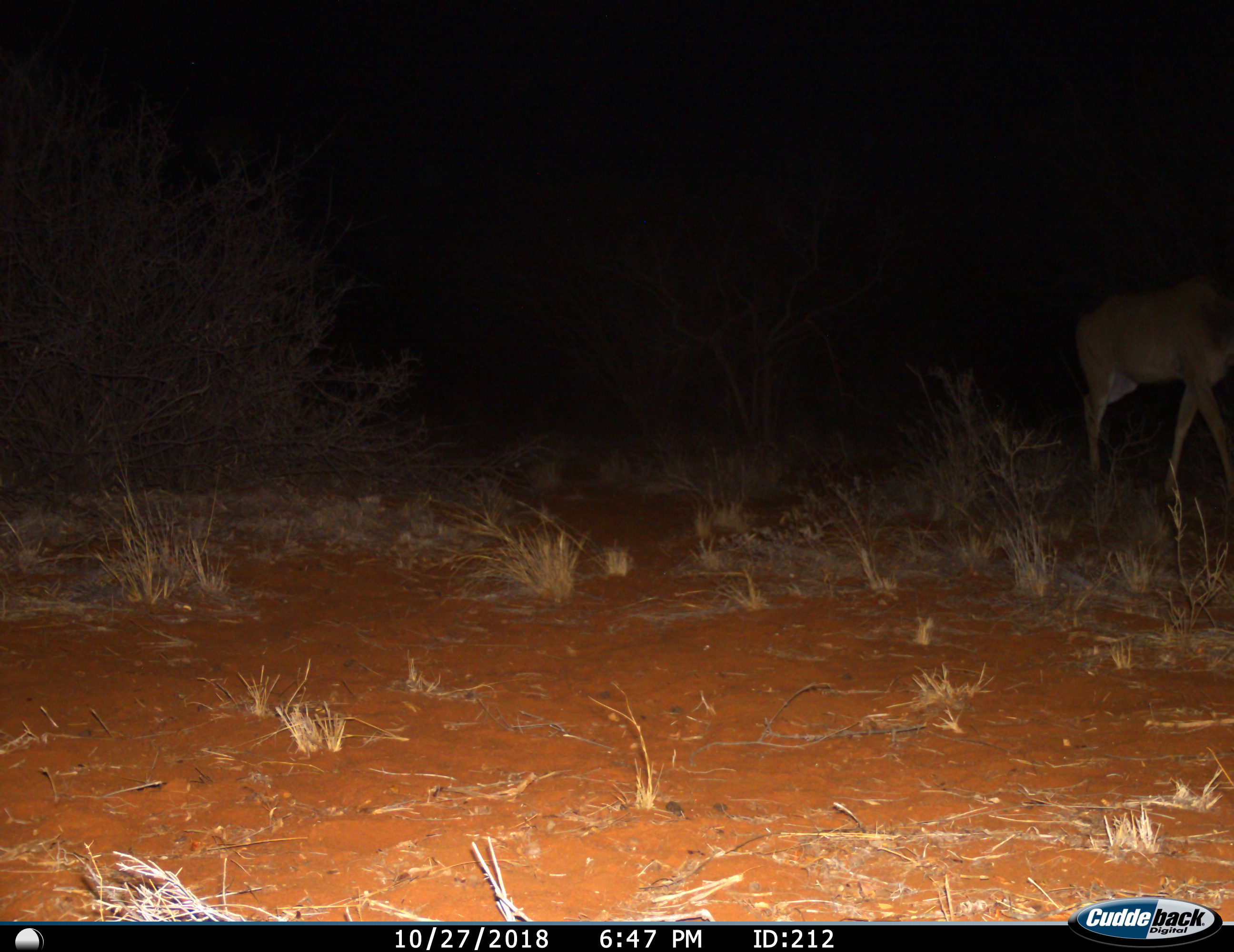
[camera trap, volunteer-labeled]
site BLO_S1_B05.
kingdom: Animalia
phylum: Chordata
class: Mammalia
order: Artiodactyla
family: Bovidae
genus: Tragelaphus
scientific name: Tragelaphus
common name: kudu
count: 1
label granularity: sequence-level